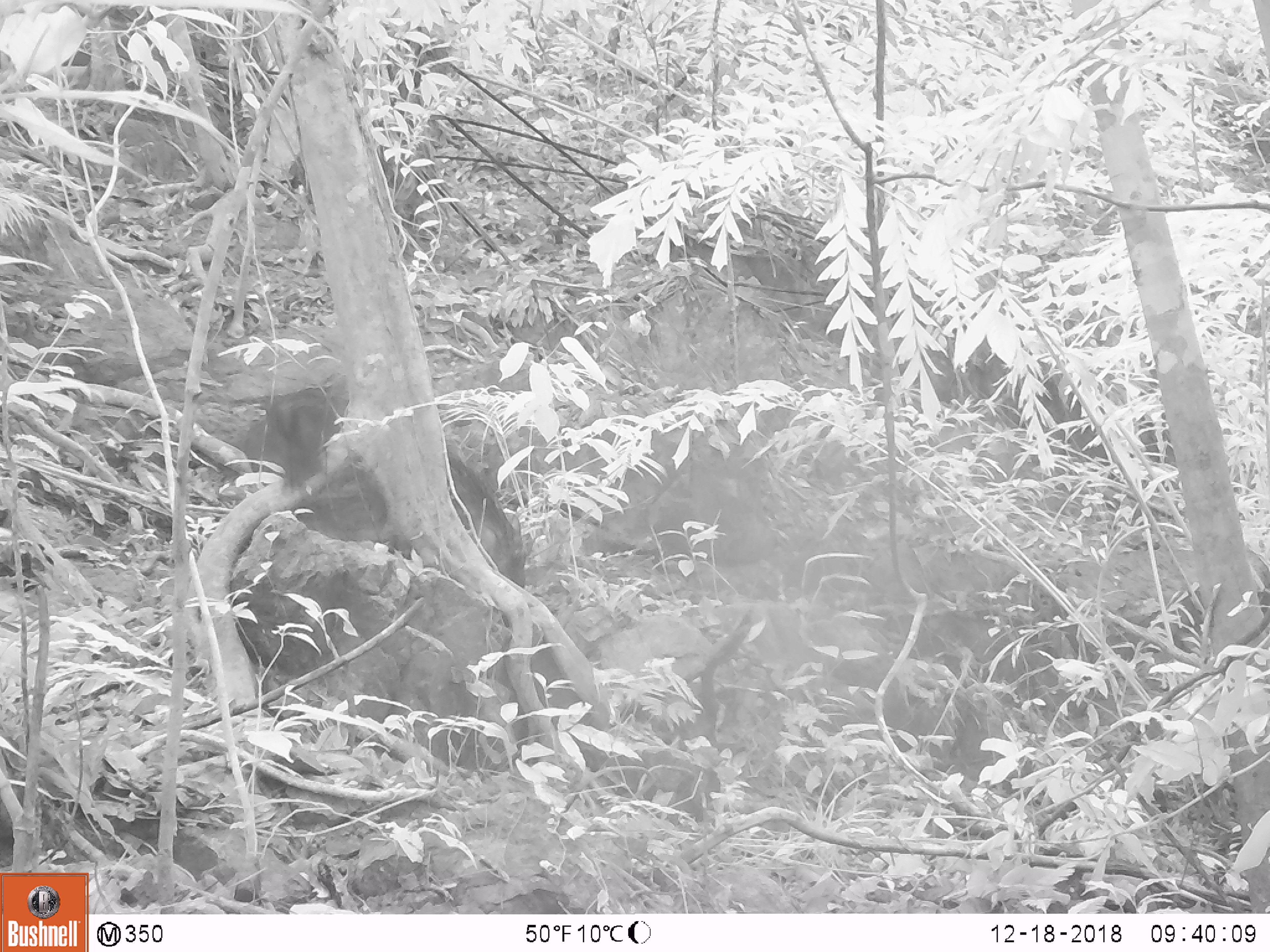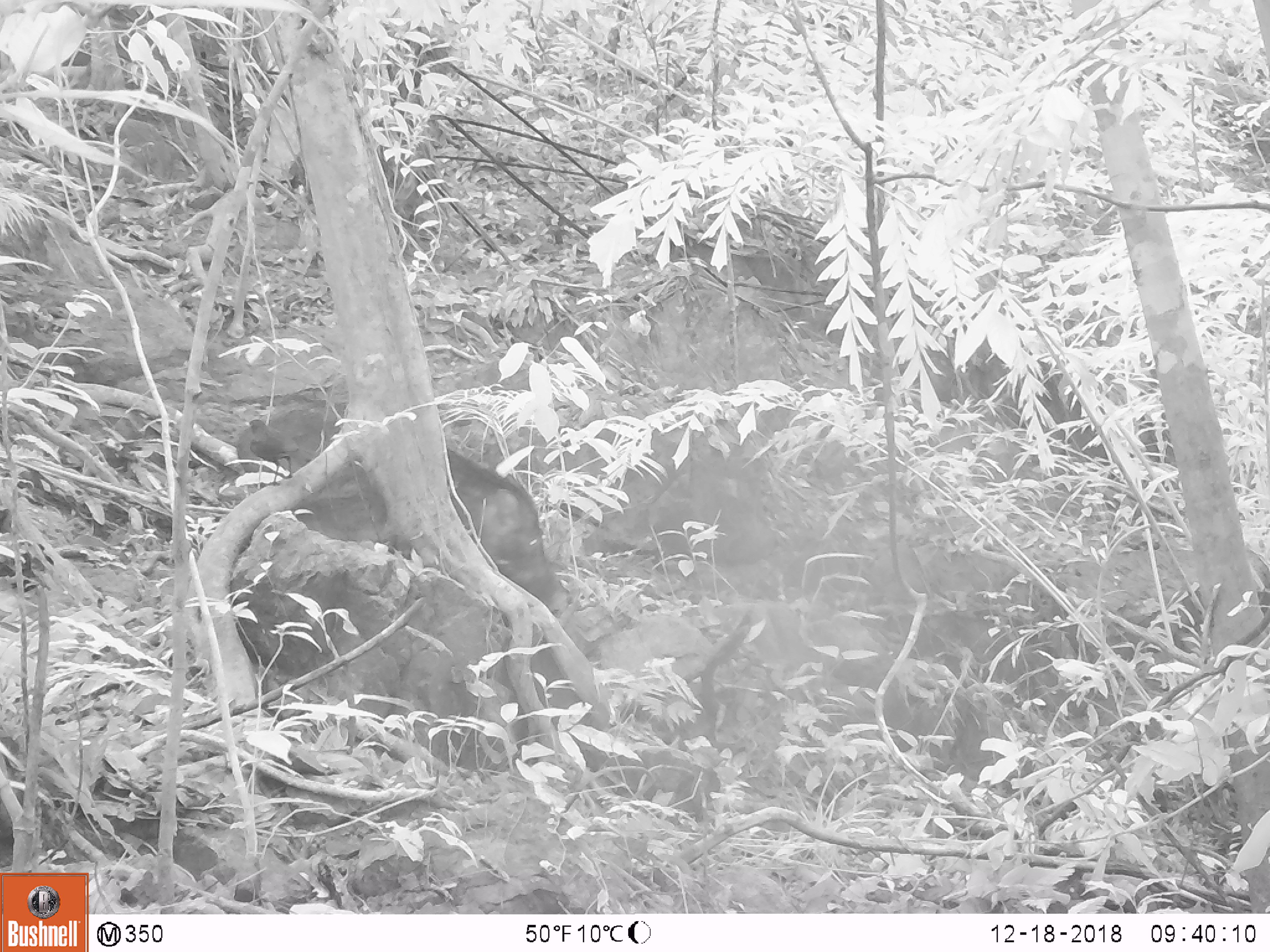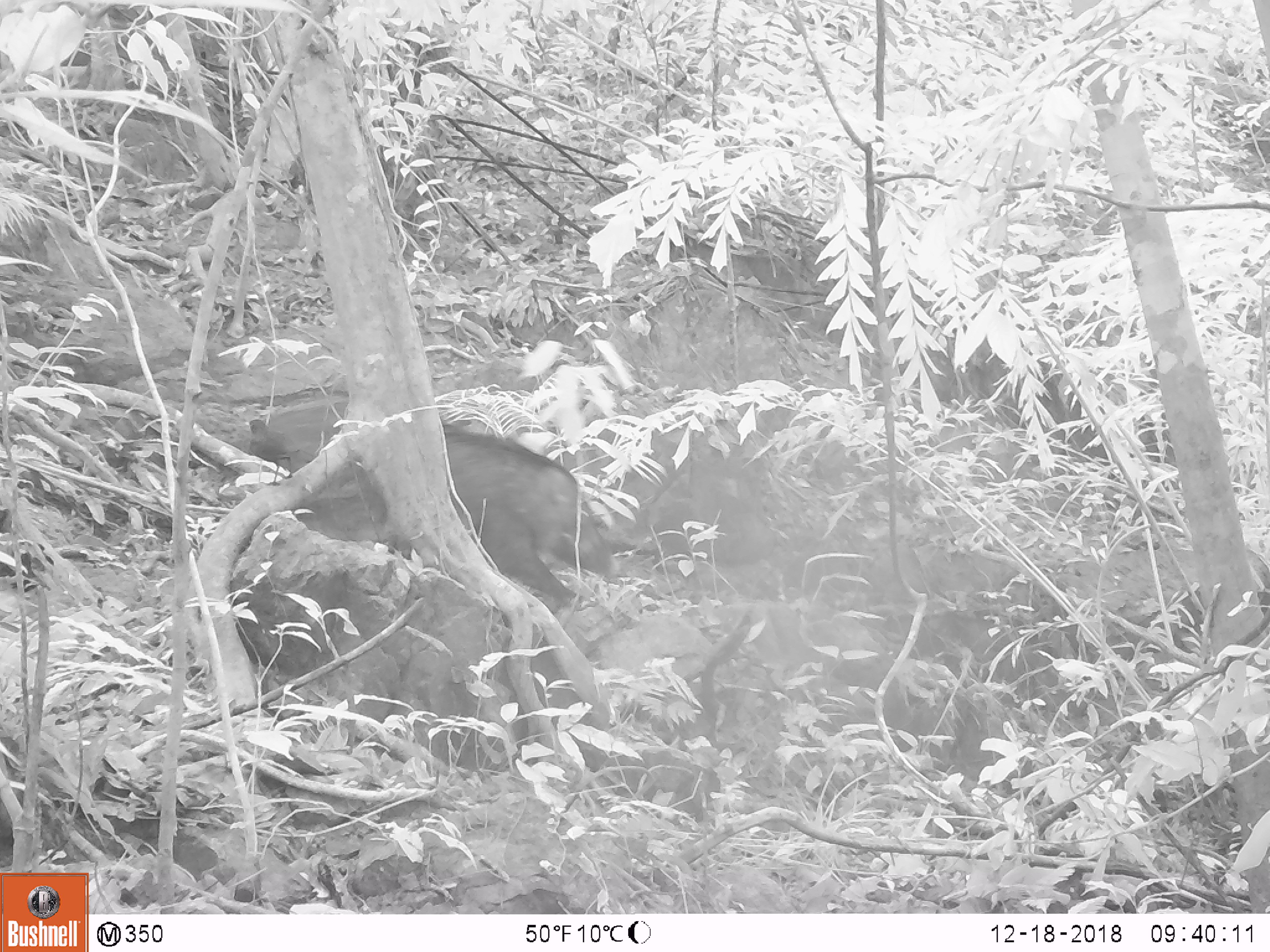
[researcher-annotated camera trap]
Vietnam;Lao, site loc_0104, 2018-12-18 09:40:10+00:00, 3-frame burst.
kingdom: Animalia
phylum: Chordata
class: Mammalia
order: Artiodactyla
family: Suidae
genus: Sus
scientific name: Sus scrofa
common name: eurasian wild pig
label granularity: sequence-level